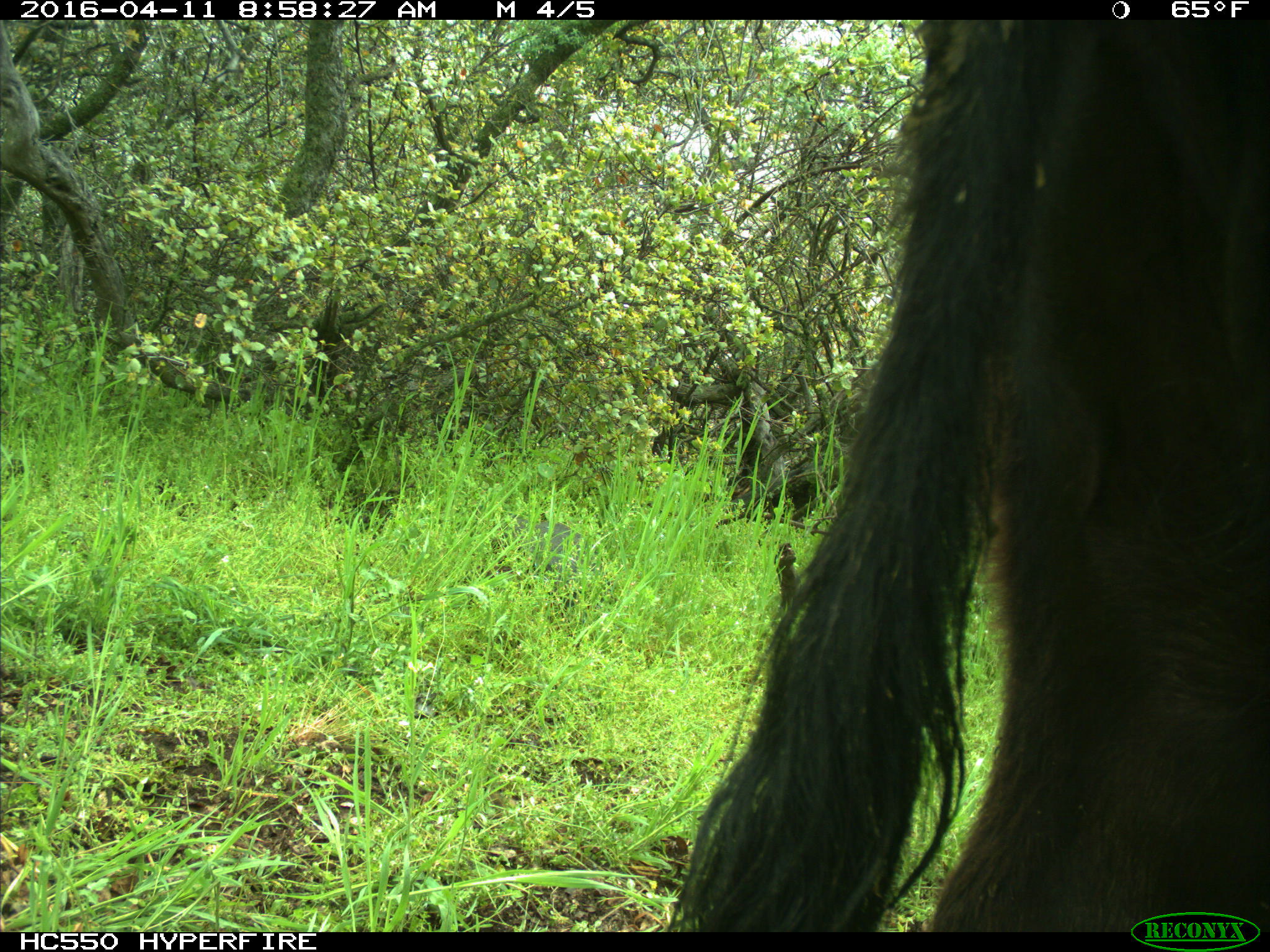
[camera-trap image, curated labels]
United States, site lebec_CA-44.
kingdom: Animalia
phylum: Chordata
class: Mammalia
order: Artiodactyla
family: Bovidae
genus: Bos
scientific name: Bos taurus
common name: domestic cow